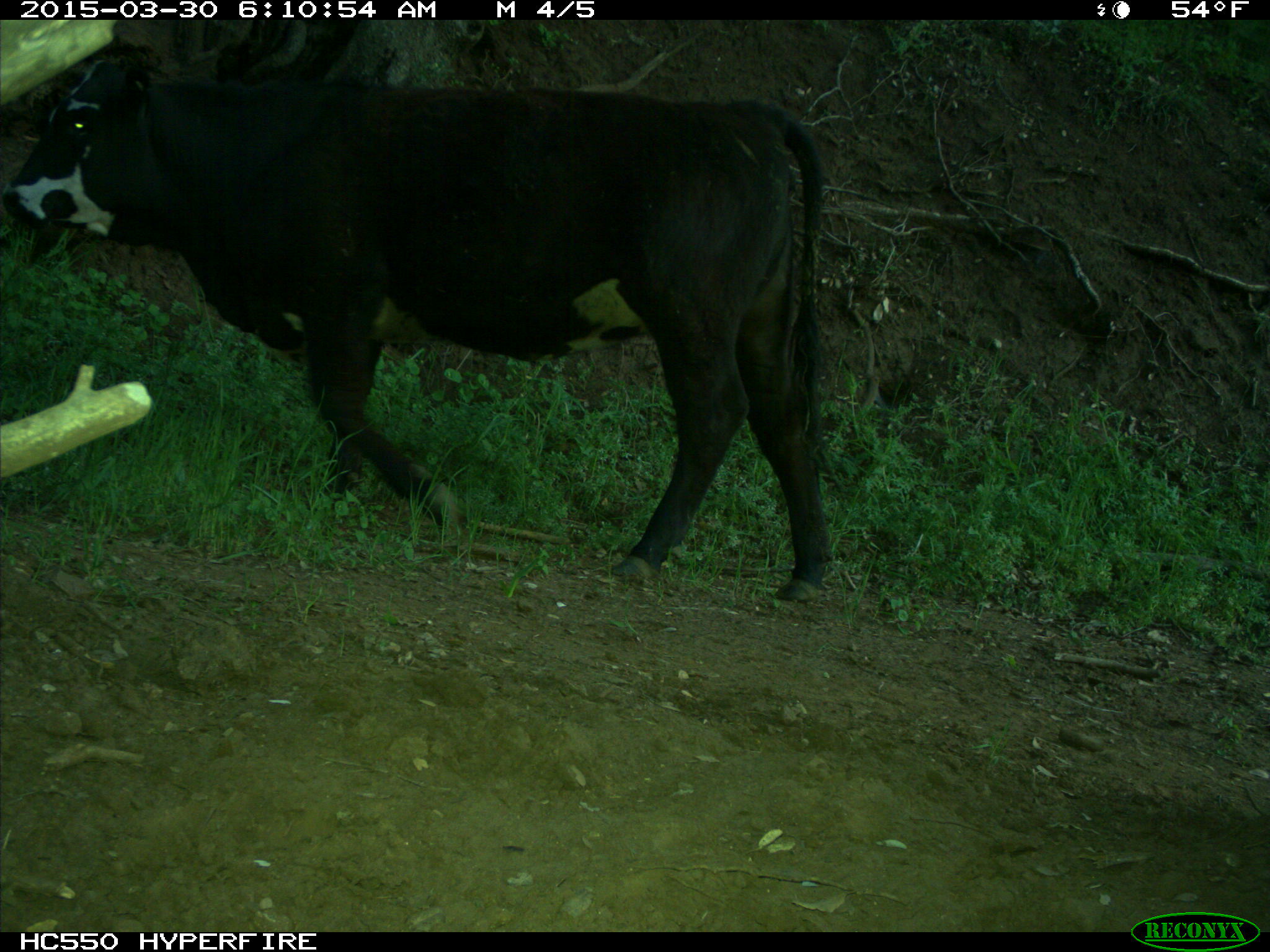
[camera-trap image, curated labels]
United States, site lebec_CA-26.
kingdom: Animalia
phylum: Chordata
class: Mammalia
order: Artiodactyla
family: Bovidae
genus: Bos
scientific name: Bos taurus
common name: domestic cow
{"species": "Bos taurus (domestic cow)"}